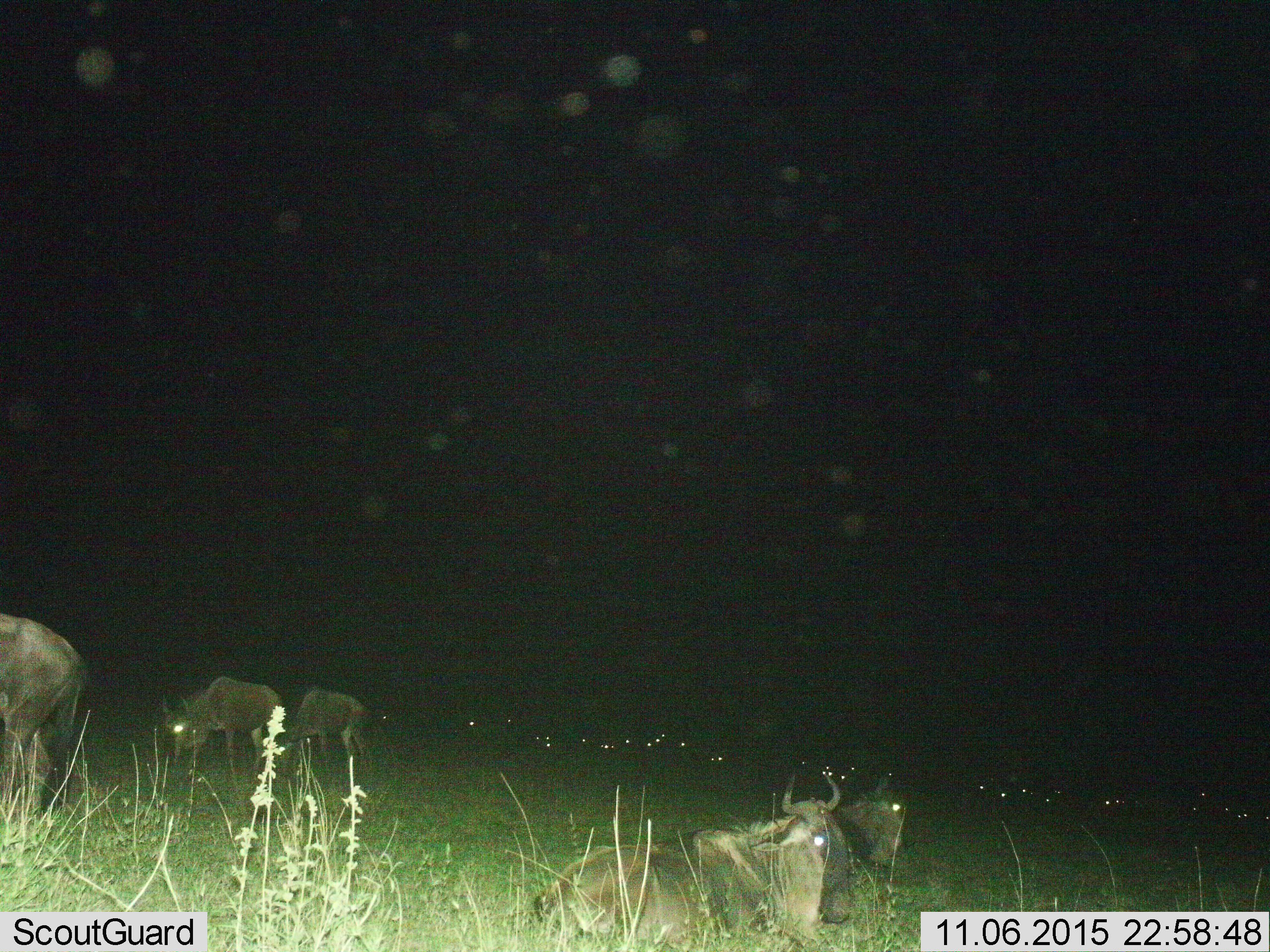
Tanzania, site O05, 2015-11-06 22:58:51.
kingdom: Animalia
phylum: Chordata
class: Mammalia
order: Artiodactyla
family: Bovidae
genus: Connochaetes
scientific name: Connochaetes taurinus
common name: blue wildebeest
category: wildebeest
Wildebeest (blue wildebeest) (Connochaetes taurinus), count 5. Behavior (volunteer vote fractions): standing 33%, resting 83%, moving 0%, interacting 0%. Young present (vote fraction): 0%. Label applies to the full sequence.